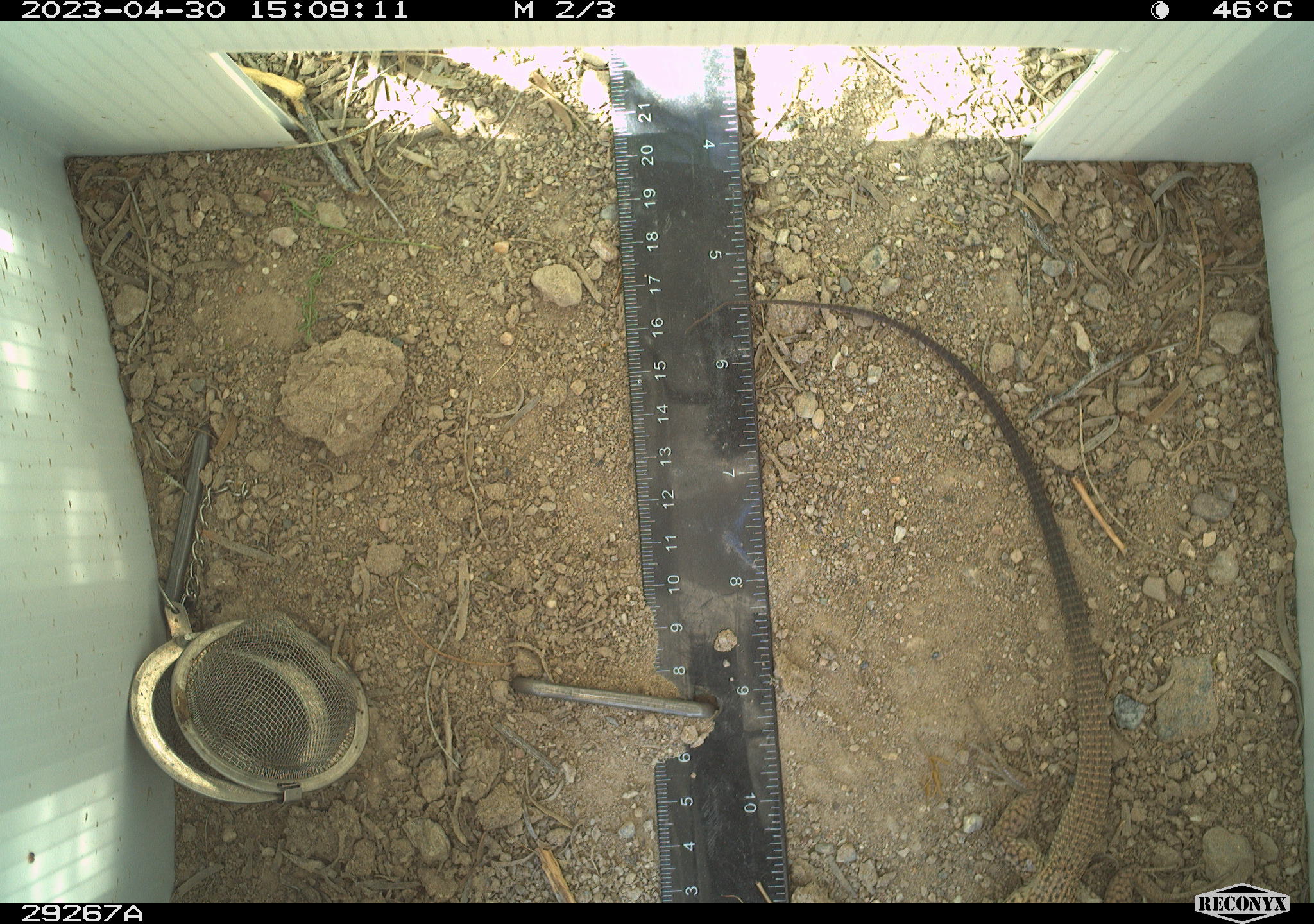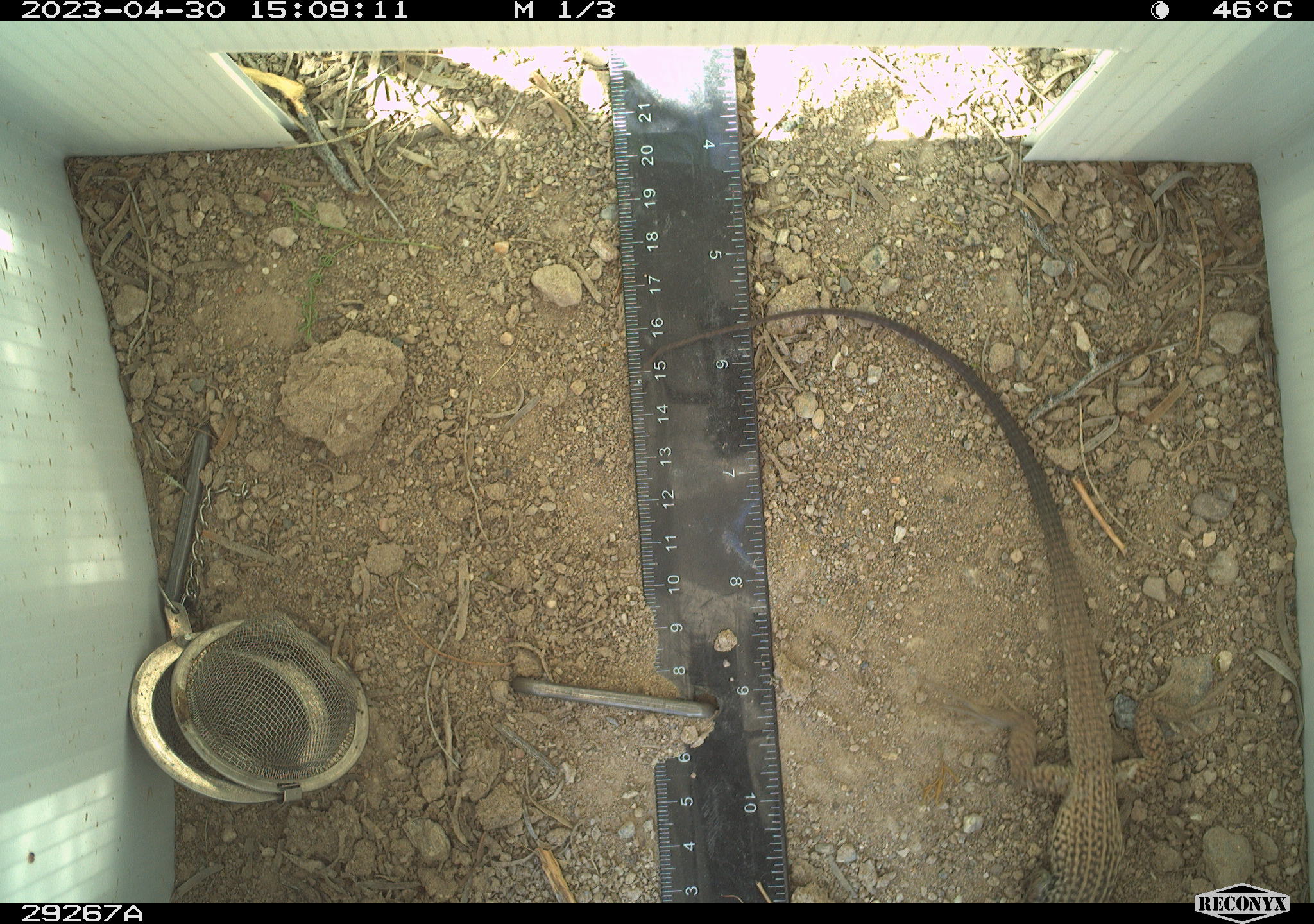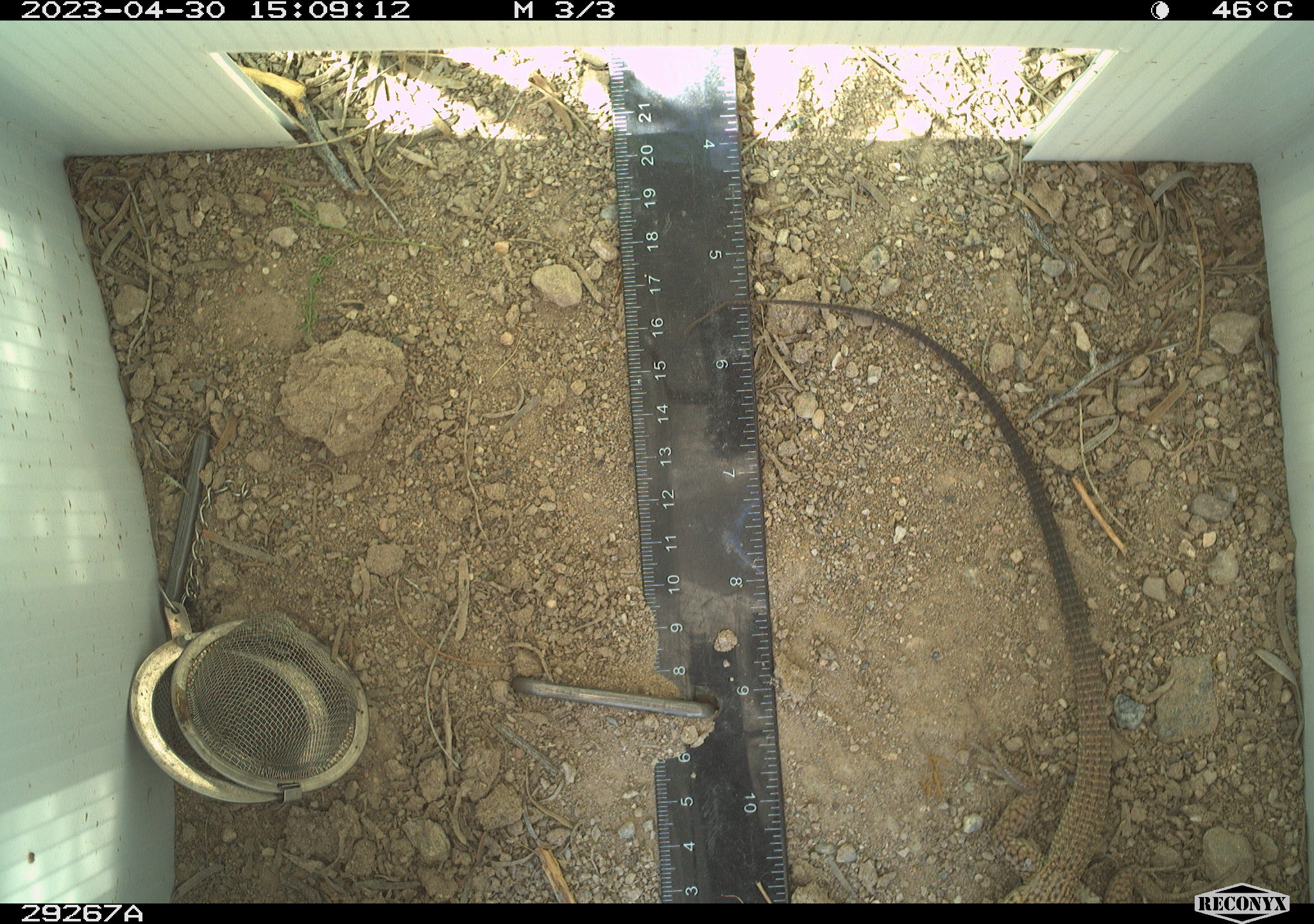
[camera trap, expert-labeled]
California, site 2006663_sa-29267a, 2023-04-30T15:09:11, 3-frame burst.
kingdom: Animalia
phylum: Chordata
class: Reptilia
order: Squamata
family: Teiidae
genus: Aspidoscelis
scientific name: Aspidoscelis tigris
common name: western whiptail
Western whiptail (Aspidoscelis tigris).